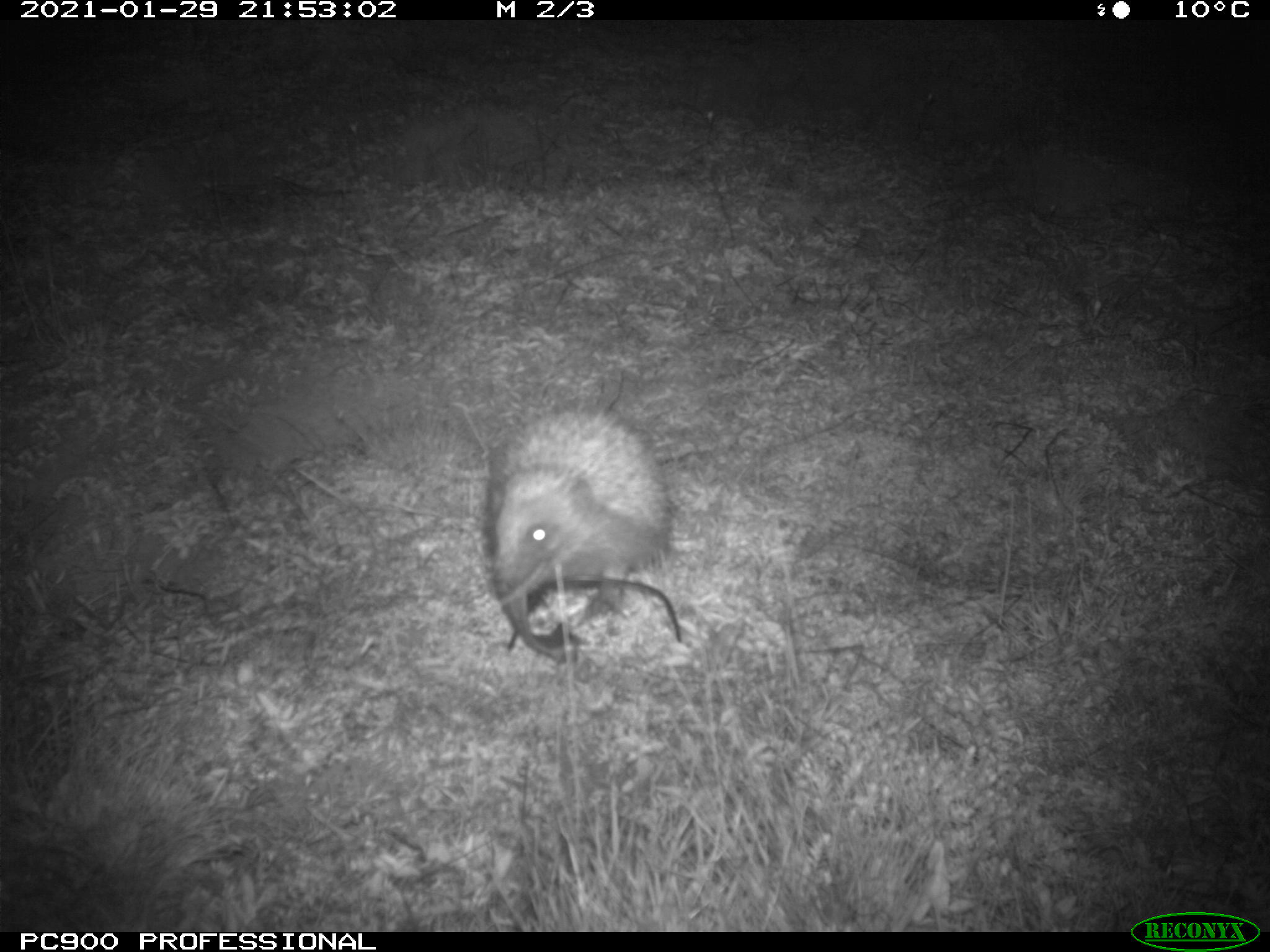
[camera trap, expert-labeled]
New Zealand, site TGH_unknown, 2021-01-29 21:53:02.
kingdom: Animalia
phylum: Chordata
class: Mammalia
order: Eulipotyphla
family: Erinaceidae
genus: Erinaceus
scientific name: Erinaceus europaeus europaeus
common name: european hedgehog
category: hedgehog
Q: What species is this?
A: Hedgehog (european hedgehog) (Erinaceus europaeus europaeus).